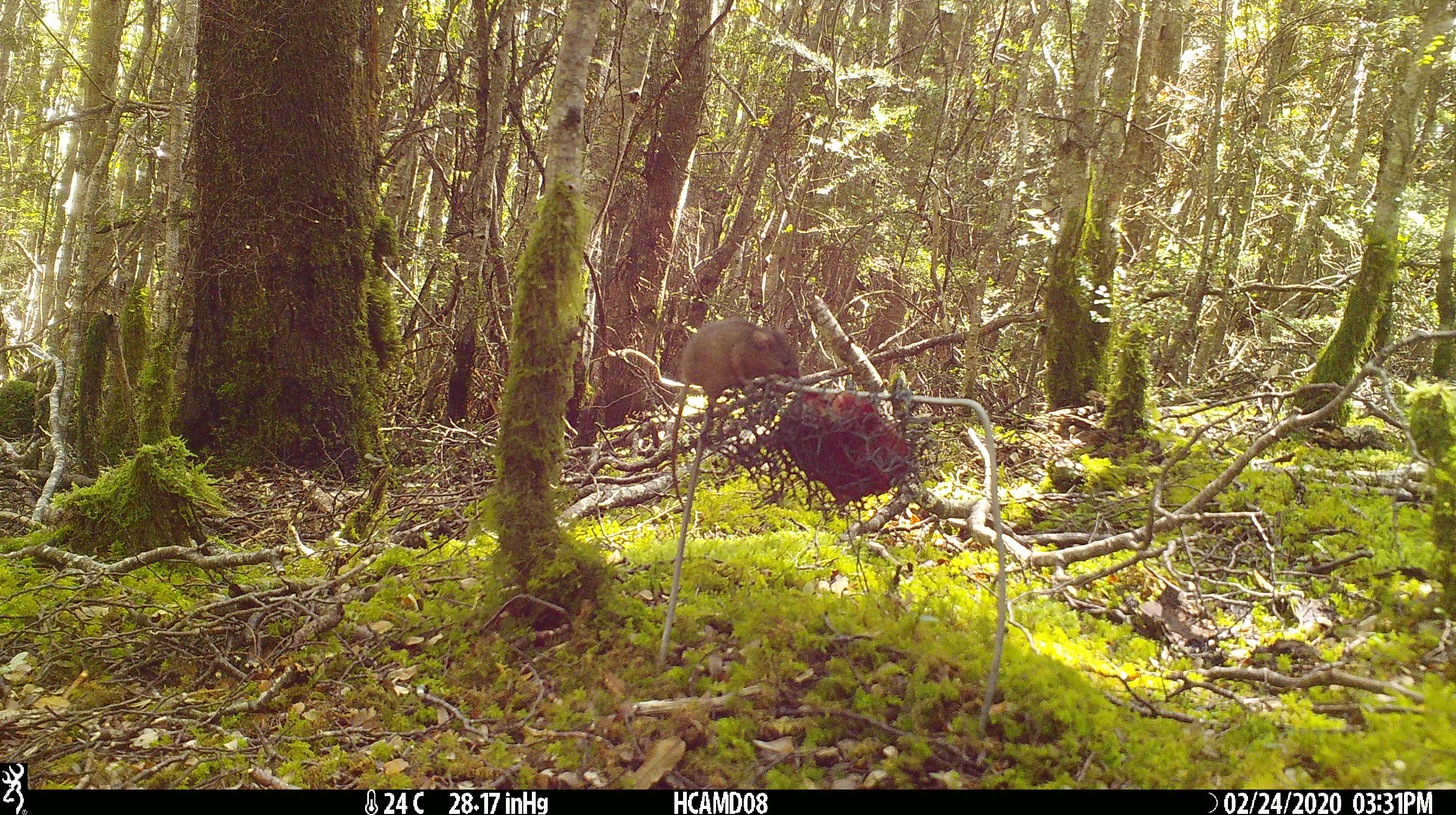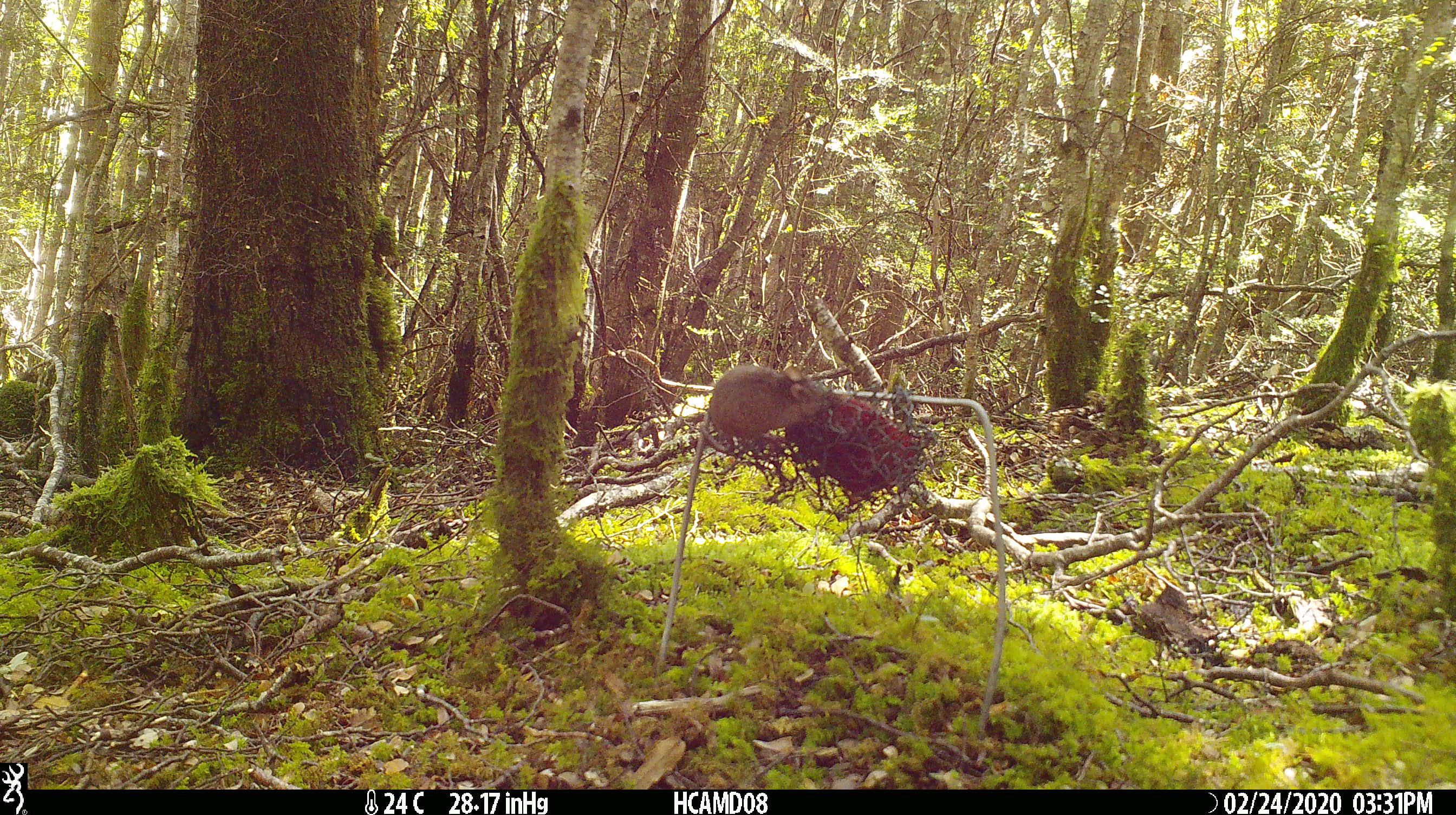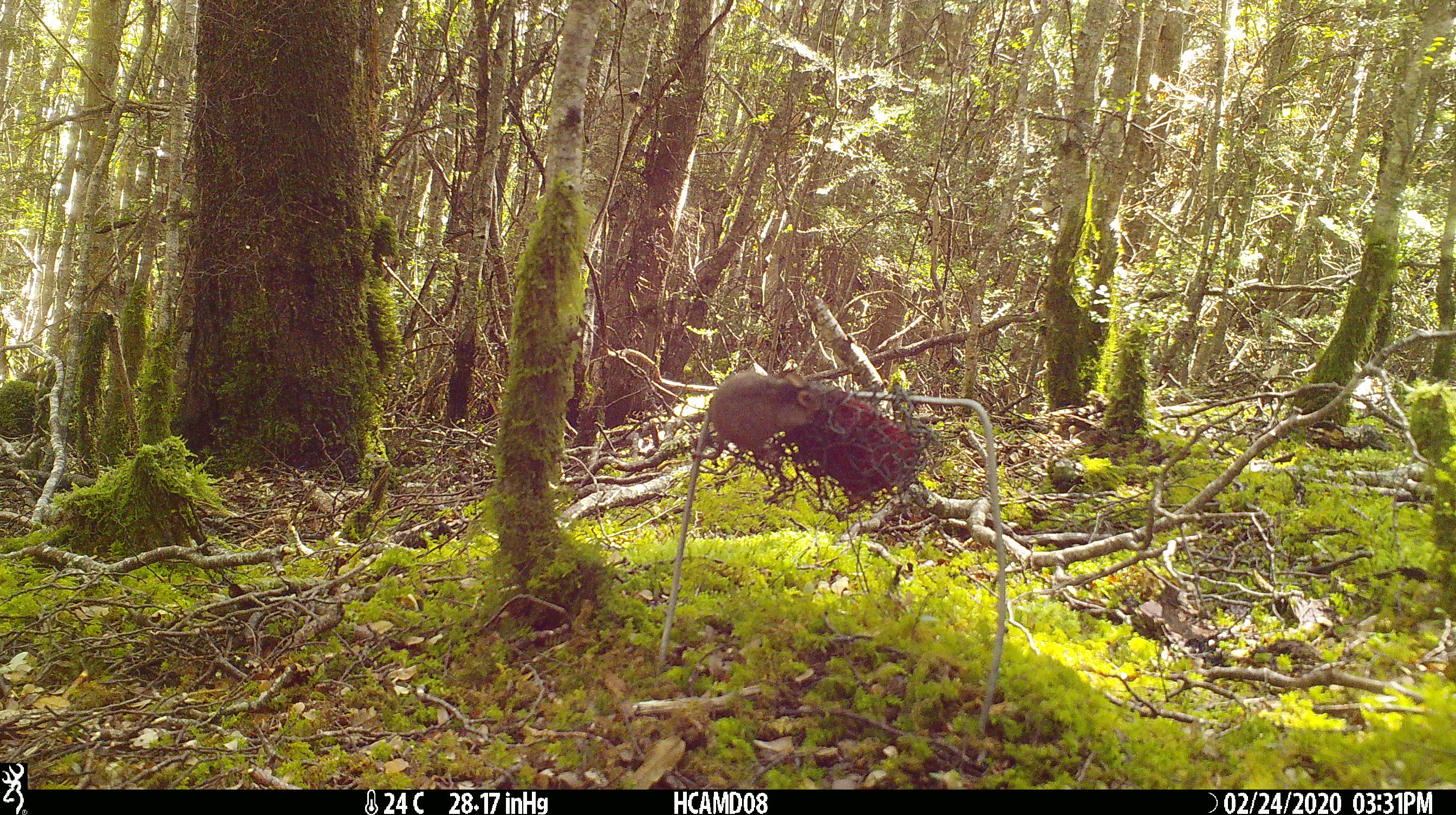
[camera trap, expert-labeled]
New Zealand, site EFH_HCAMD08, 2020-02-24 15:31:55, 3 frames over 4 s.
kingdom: Animalia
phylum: Chordata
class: Mammalia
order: Rodentia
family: Muridae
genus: Mus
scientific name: Mus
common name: mouse